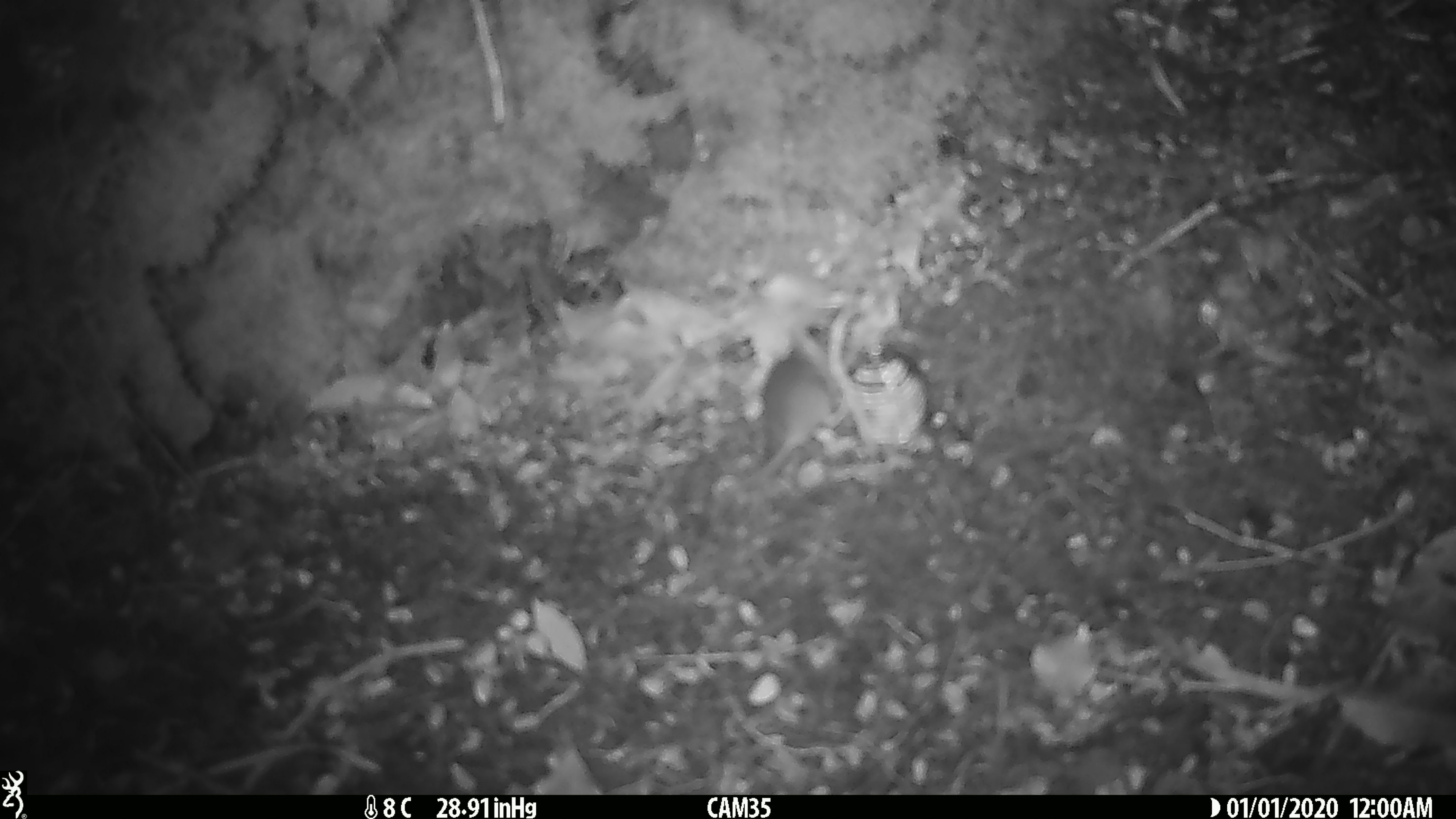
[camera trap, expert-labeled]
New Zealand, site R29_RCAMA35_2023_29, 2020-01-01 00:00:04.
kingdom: Animalia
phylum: Chordata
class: Mammalia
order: Rodentia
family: Muridae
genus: Mus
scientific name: Mus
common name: mouse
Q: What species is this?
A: Mouse (Mus).